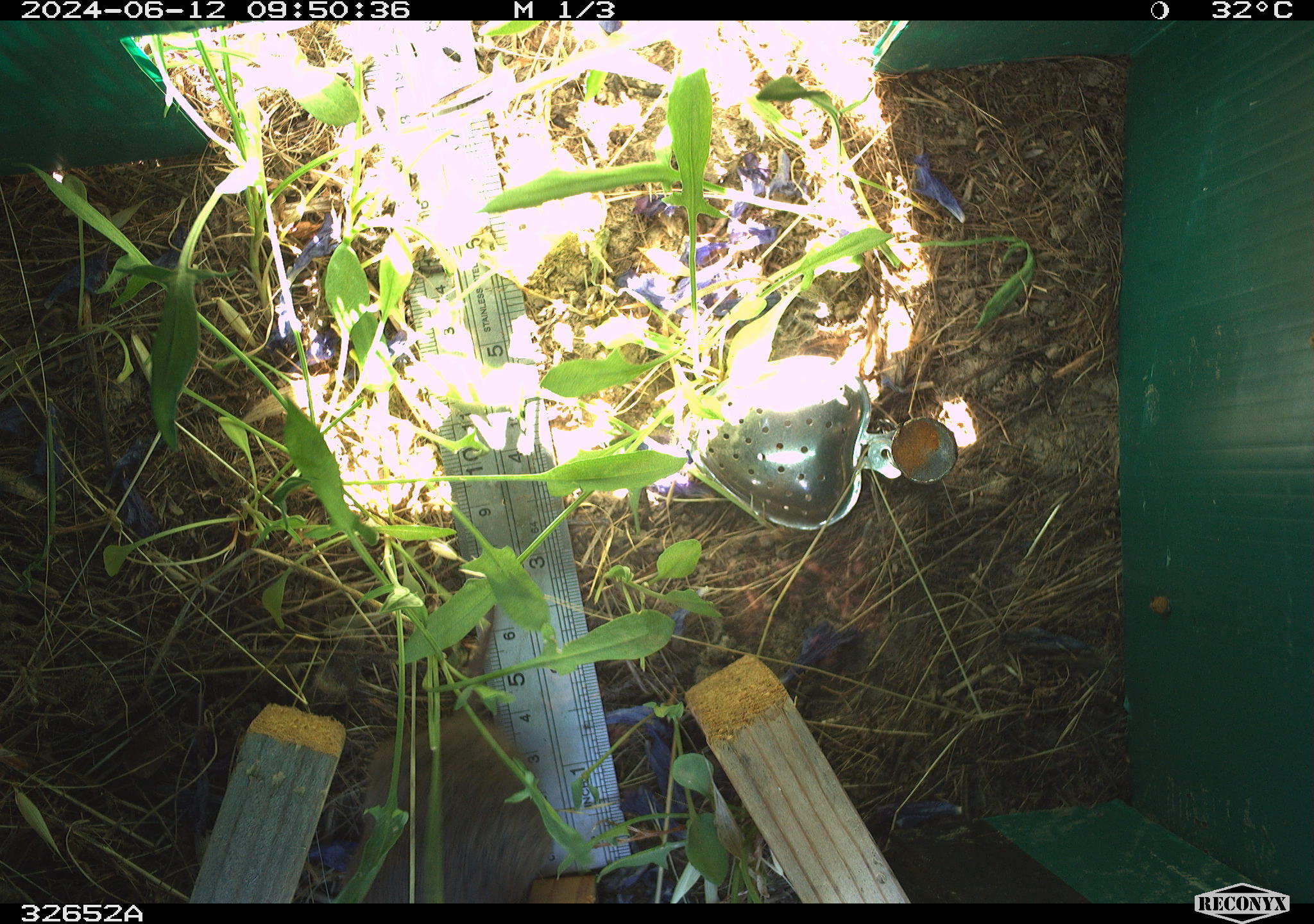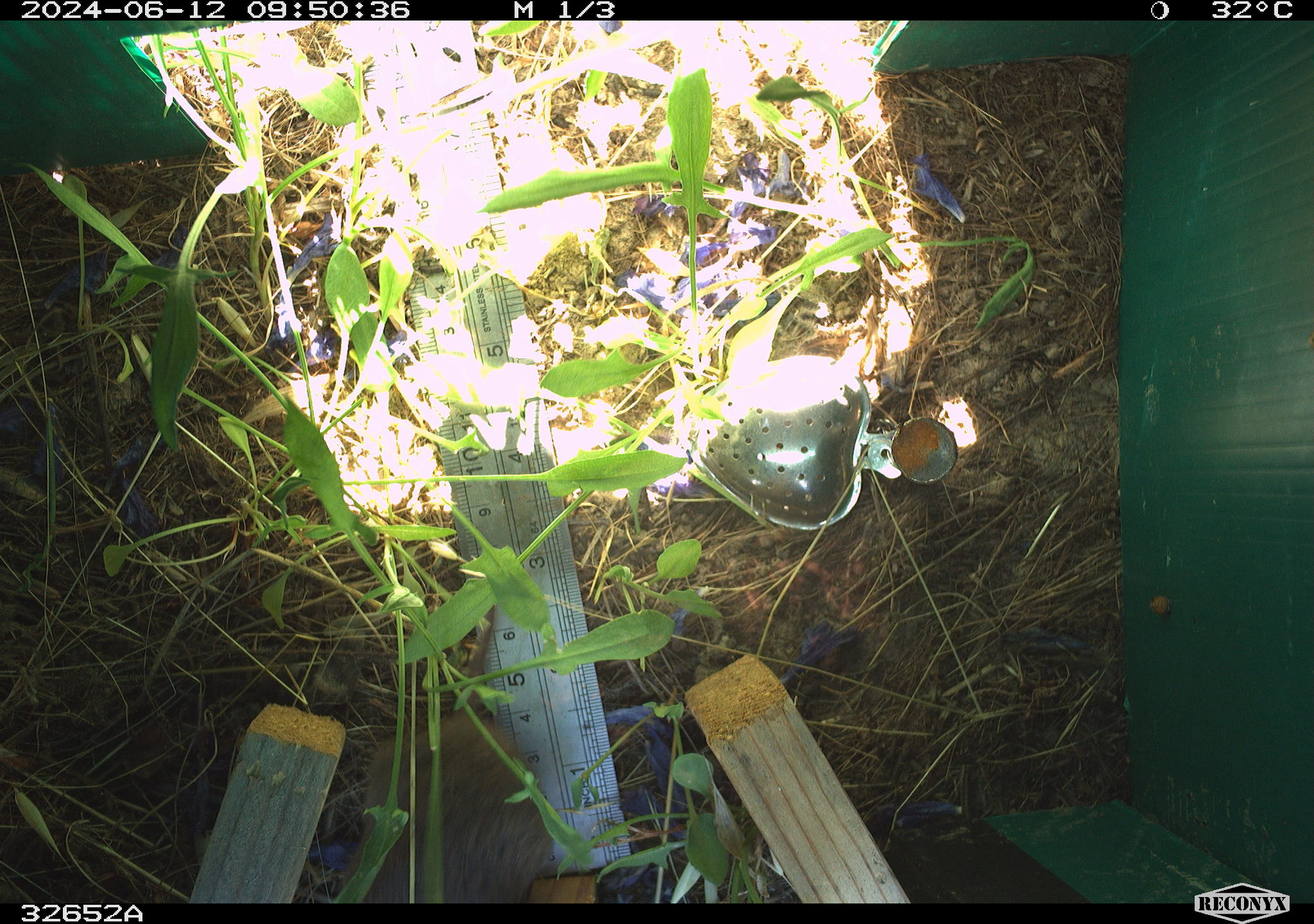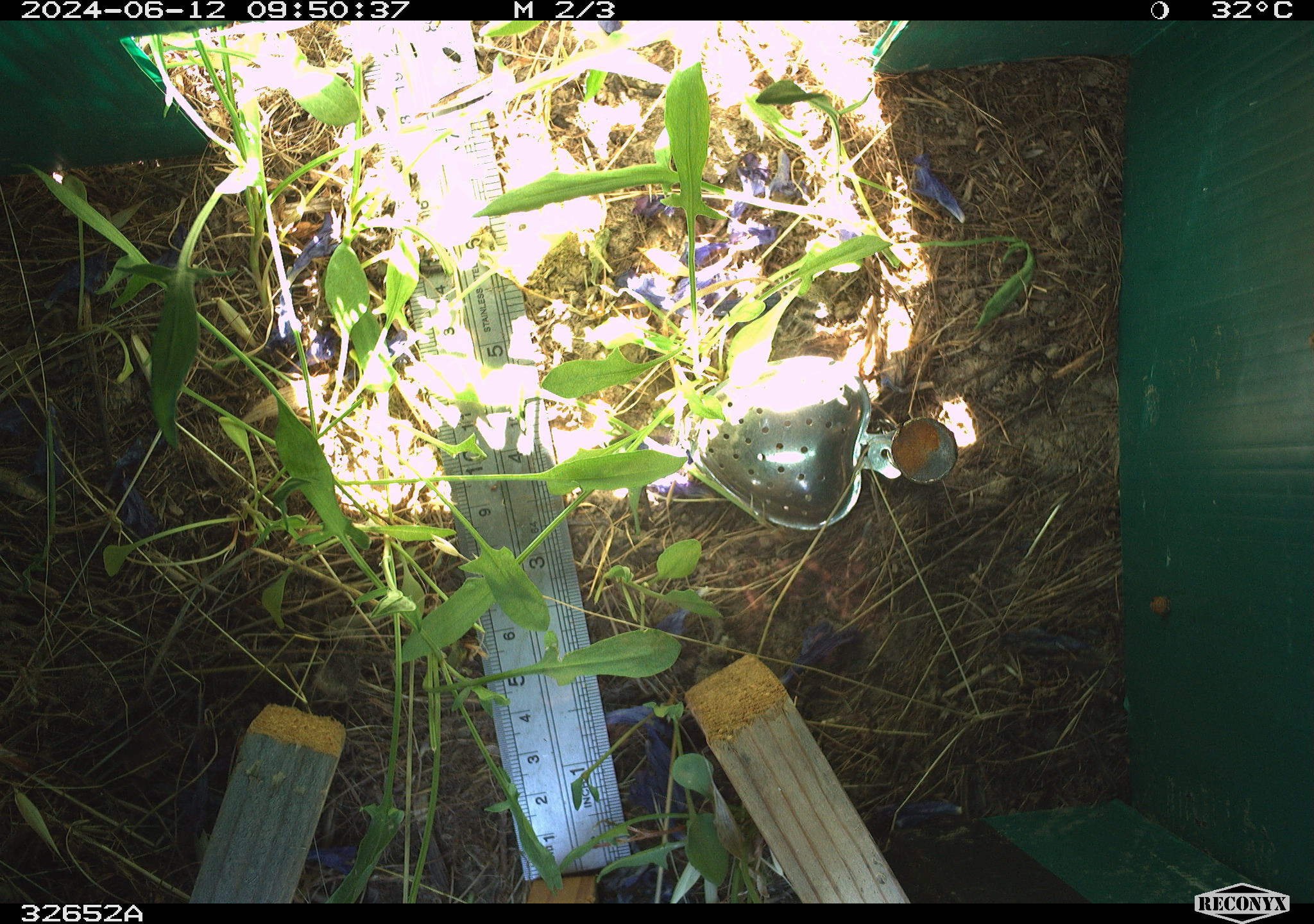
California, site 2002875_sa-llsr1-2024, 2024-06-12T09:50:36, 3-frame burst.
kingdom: Animalia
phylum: Chordata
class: Mammalia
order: Rodentia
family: Cricetidae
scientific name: Arvicolinae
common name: voles, lemmings, and muskrats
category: arvicolinae subfamily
Arvicolinae subfamily (voles, lemmings, and muskrats) (Arvicolinae).